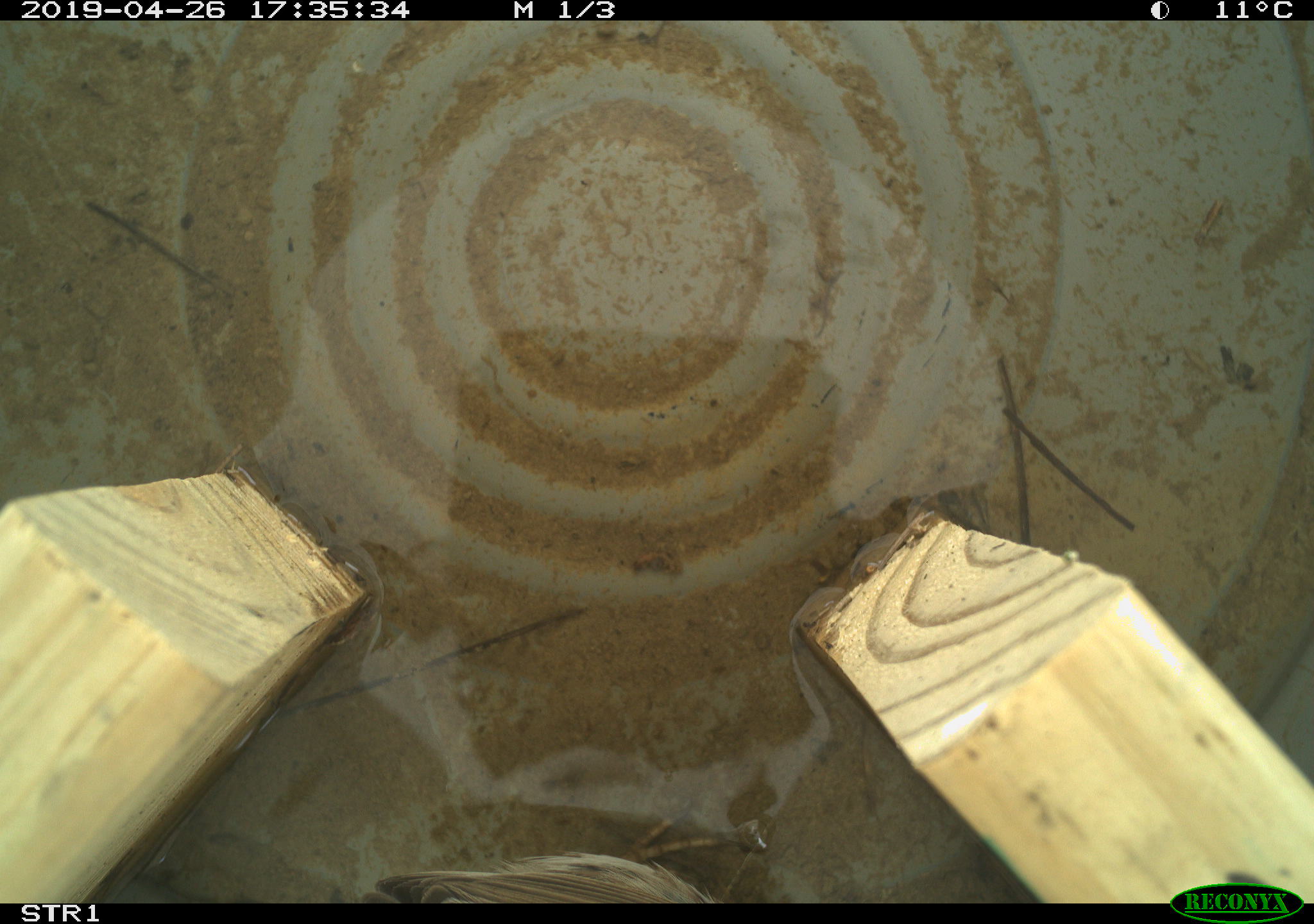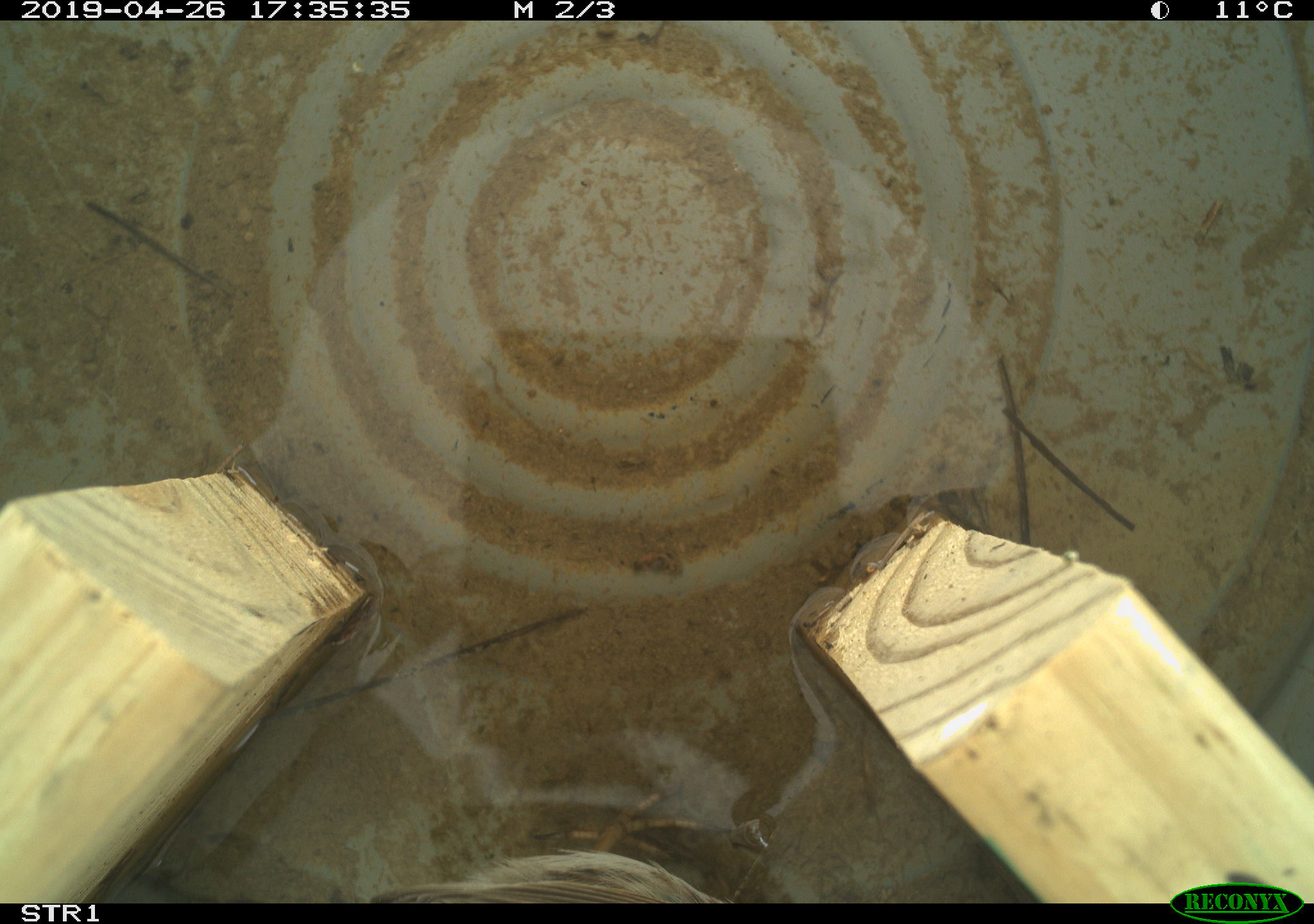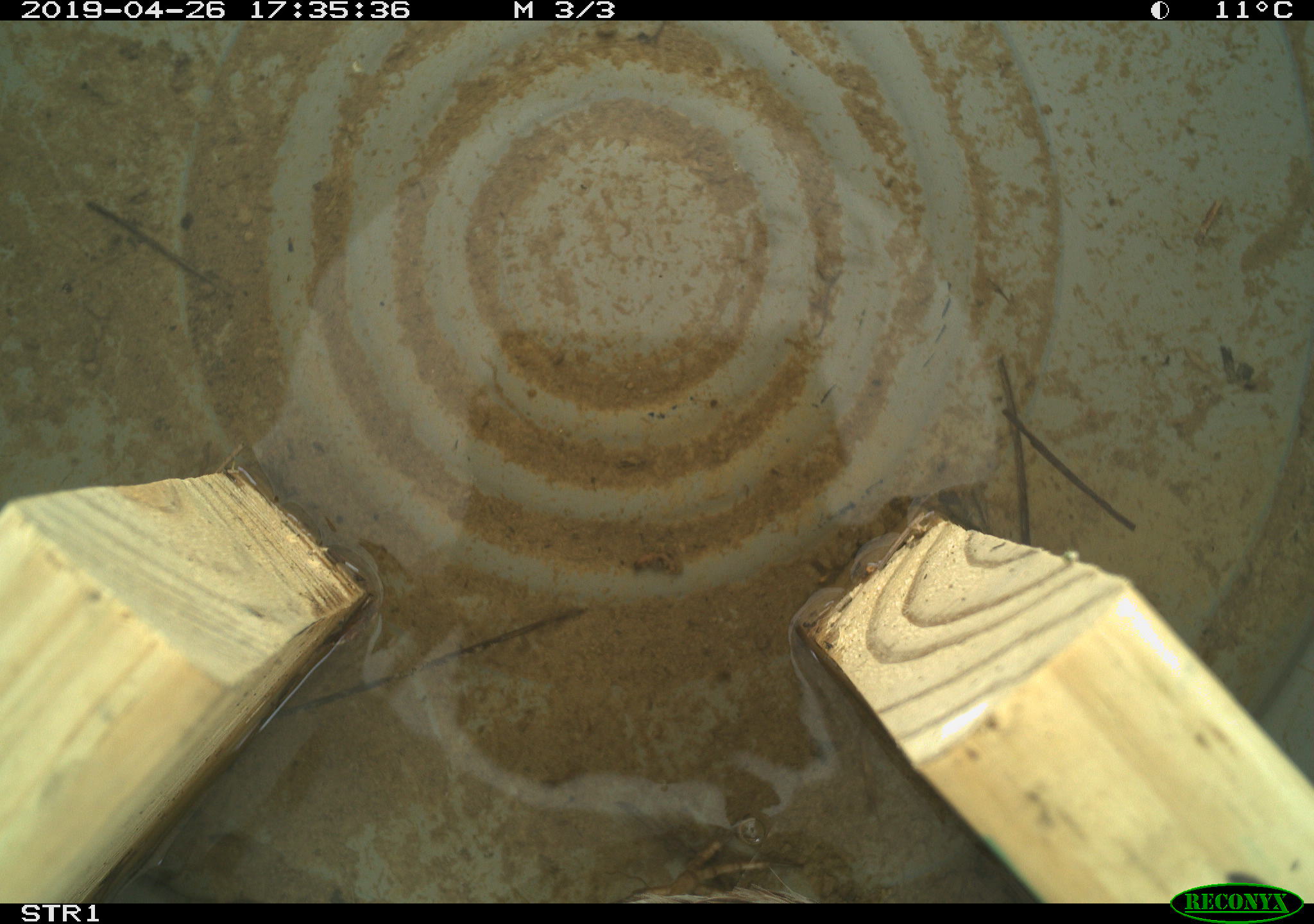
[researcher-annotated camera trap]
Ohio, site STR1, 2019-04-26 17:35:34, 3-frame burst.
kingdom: Animalia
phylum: Chordata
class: Aves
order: Passeriformes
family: Passerellidae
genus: Melospiza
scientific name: Melospiza melodia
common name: song sparrow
Song sparrow (Melospiza melodia).